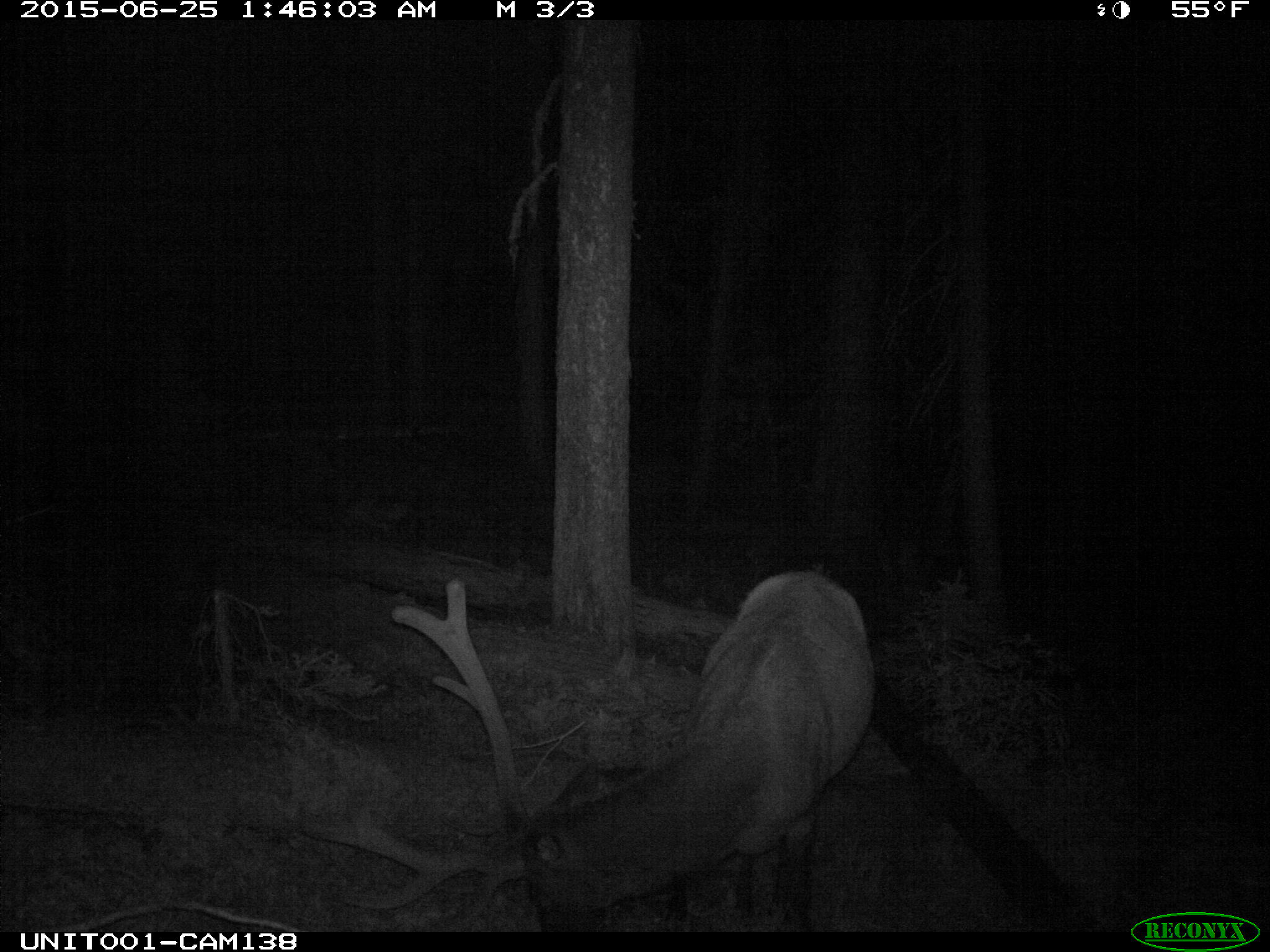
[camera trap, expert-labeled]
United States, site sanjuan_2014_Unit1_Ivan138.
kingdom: Animalia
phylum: Chordata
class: Mammalia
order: Artiodactyla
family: Cervidae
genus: Cervus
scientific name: Cervus elaphus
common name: red deer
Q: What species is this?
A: Cervus elaphus (red deer).